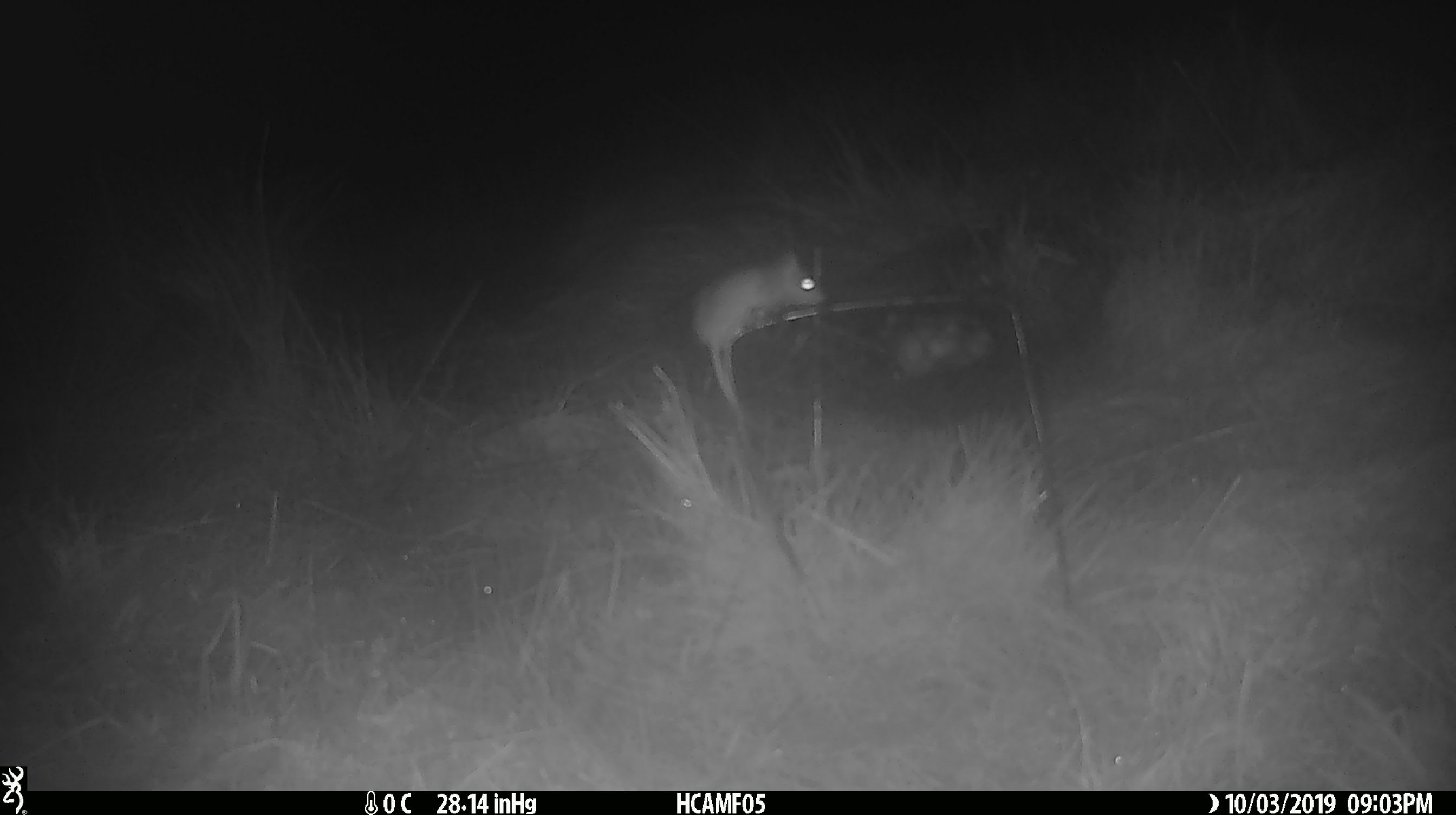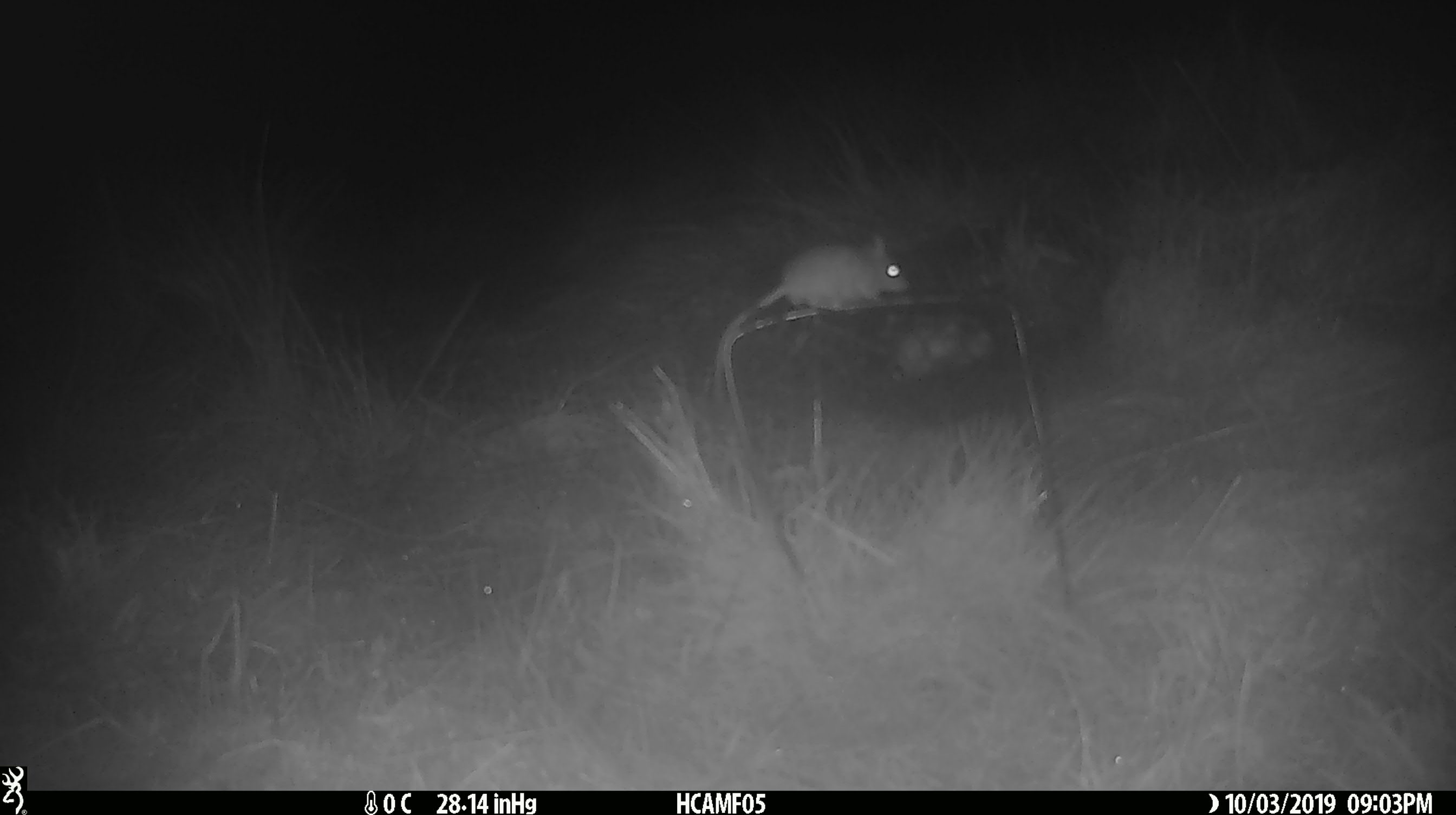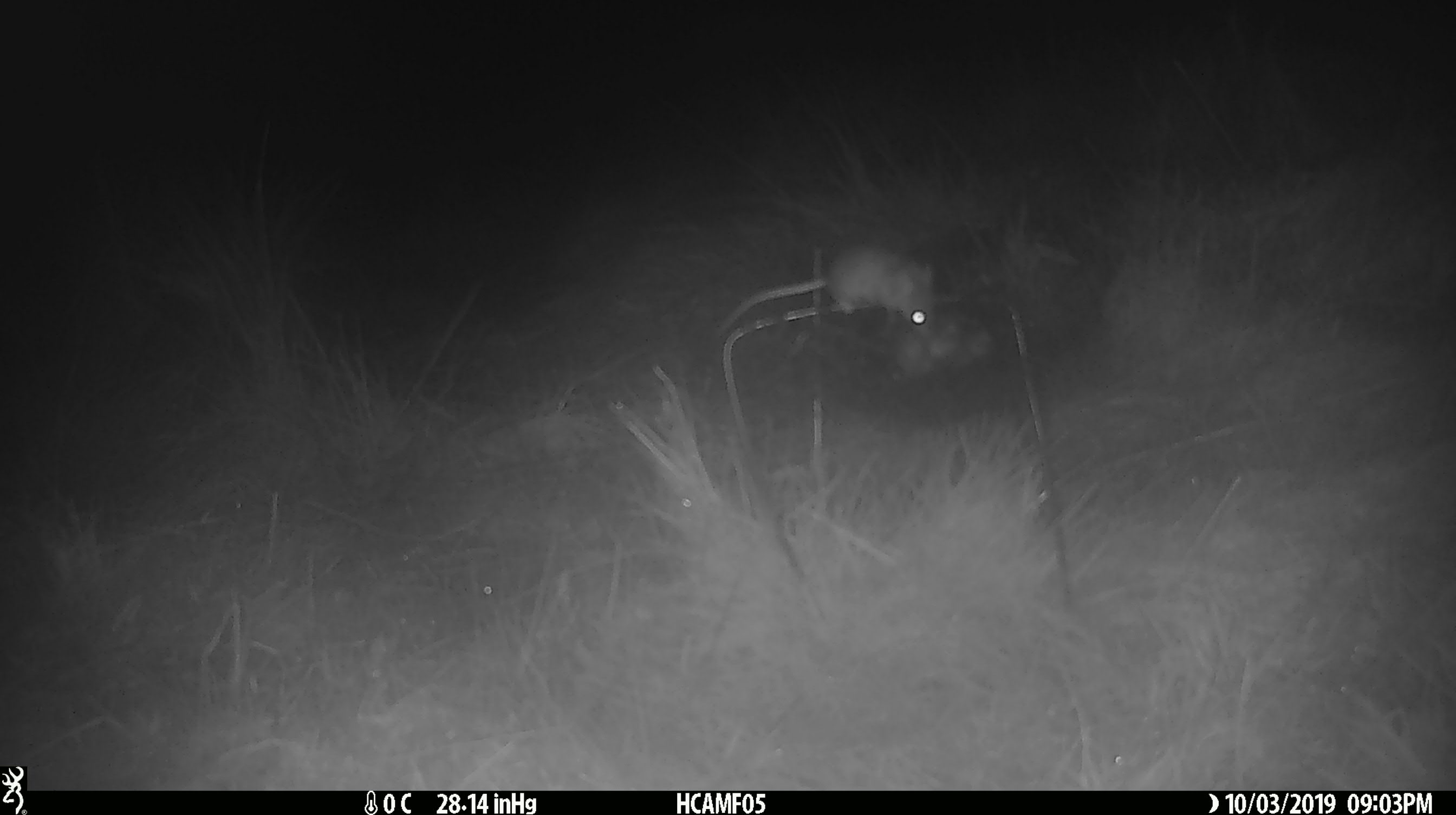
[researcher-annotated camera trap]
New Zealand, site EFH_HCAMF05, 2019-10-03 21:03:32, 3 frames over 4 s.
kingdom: Animalia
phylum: Chordata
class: Mammalia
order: Rodentia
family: Muridae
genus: Mus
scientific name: Mus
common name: mouse